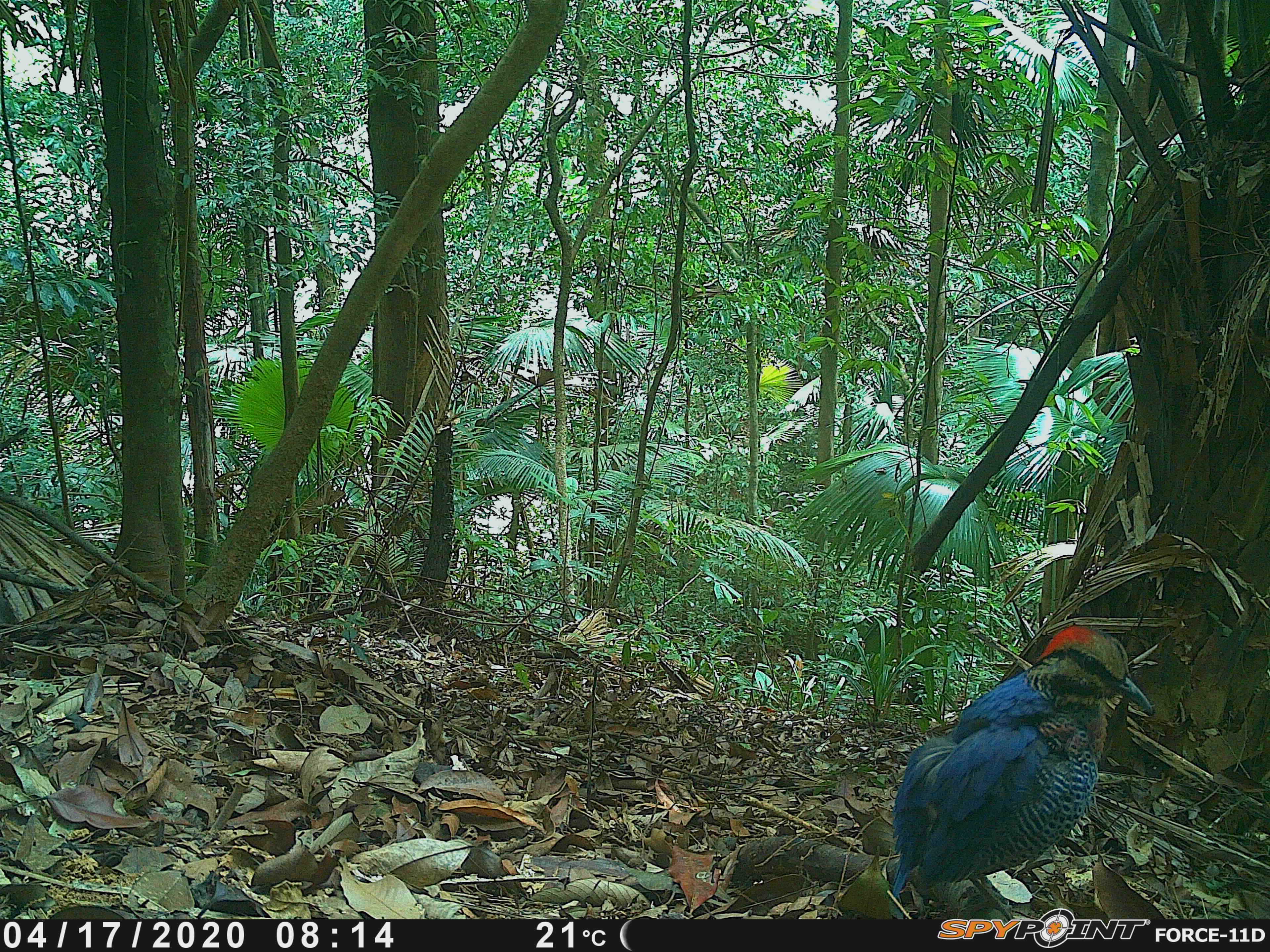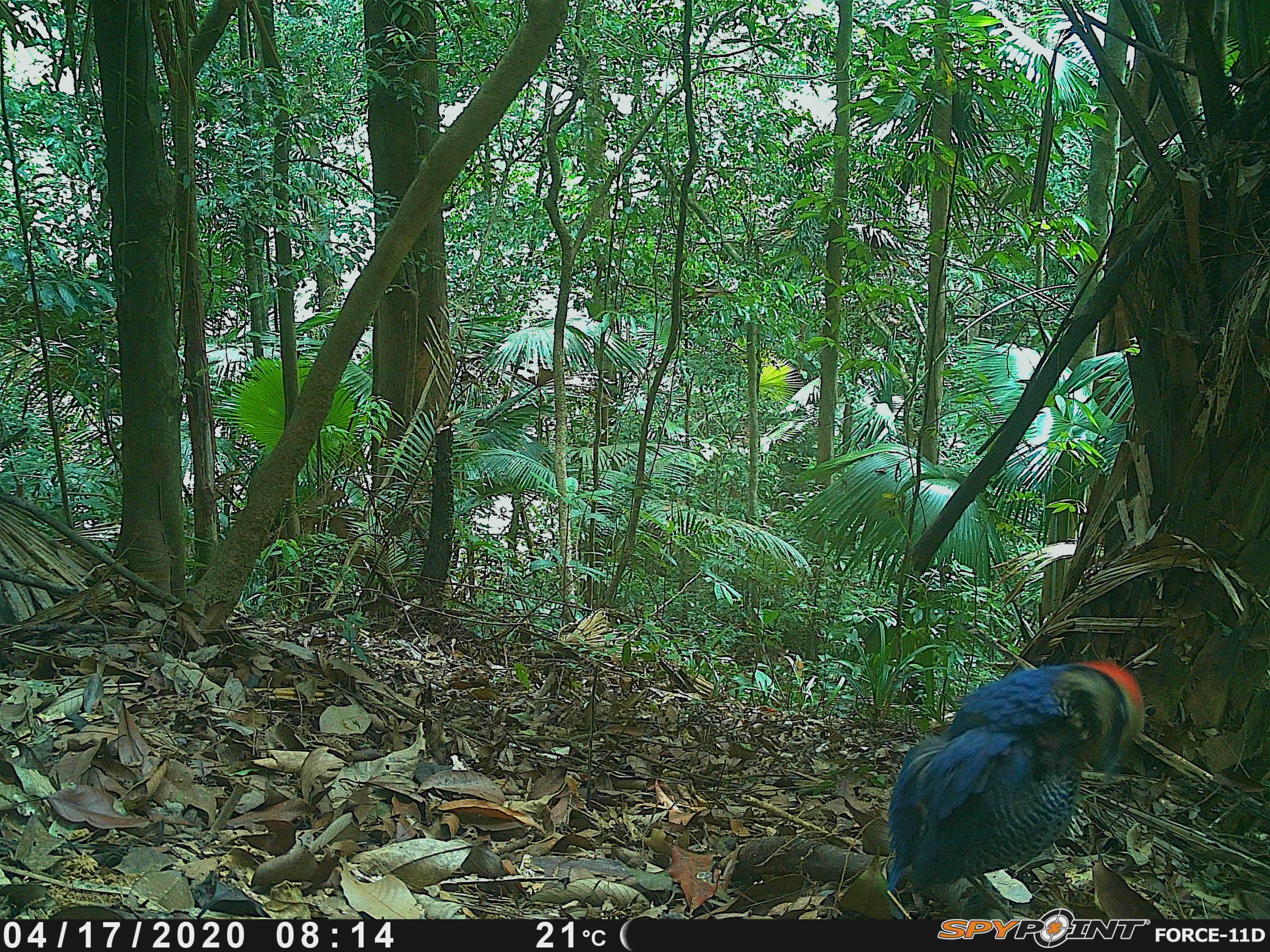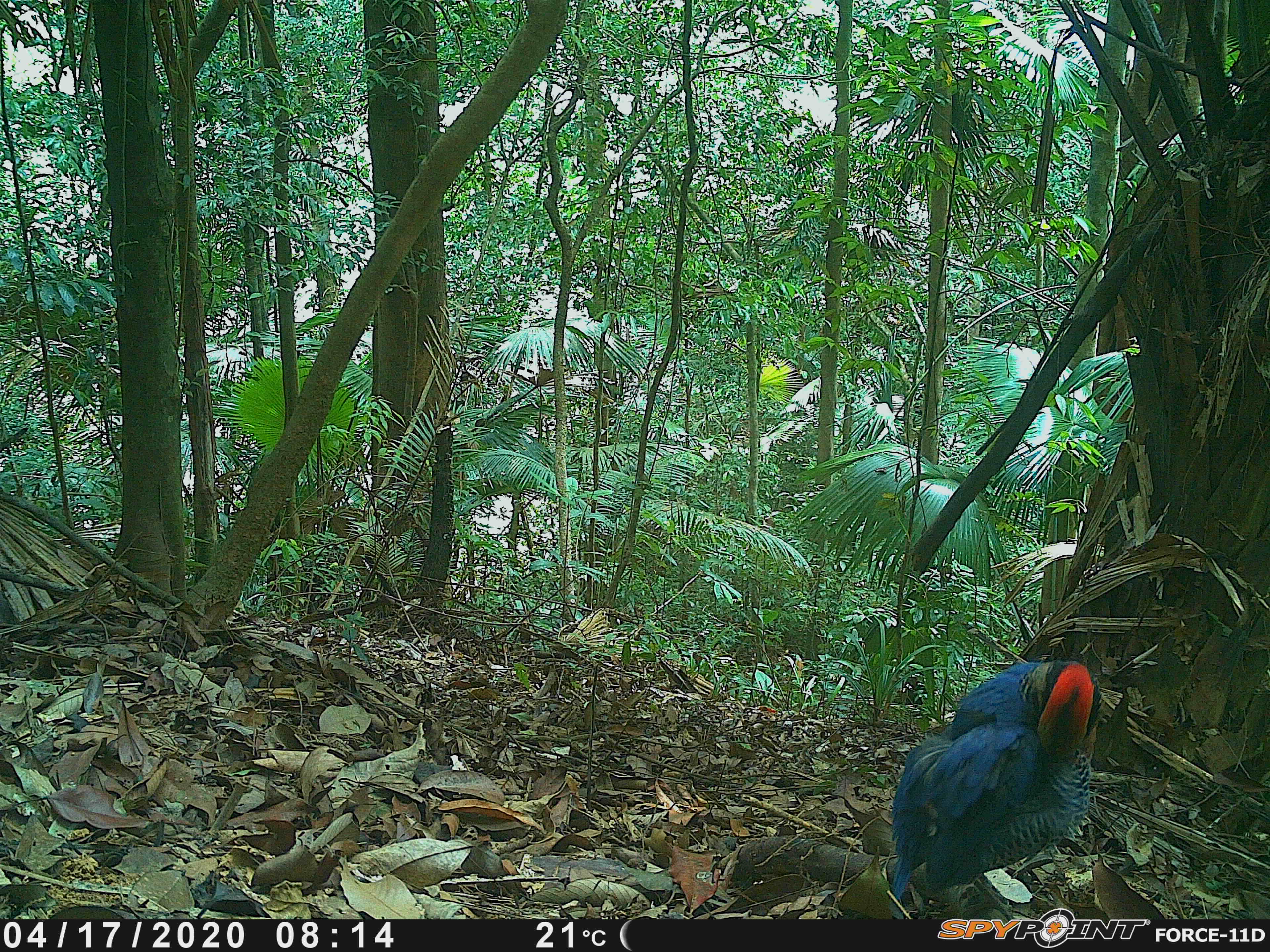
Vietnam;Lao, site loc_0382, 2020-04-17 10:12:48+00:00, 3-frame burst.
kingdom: Animalia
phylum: Chordata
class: Aves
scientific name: Aves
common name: bird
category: unidentified bird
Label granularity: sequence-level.